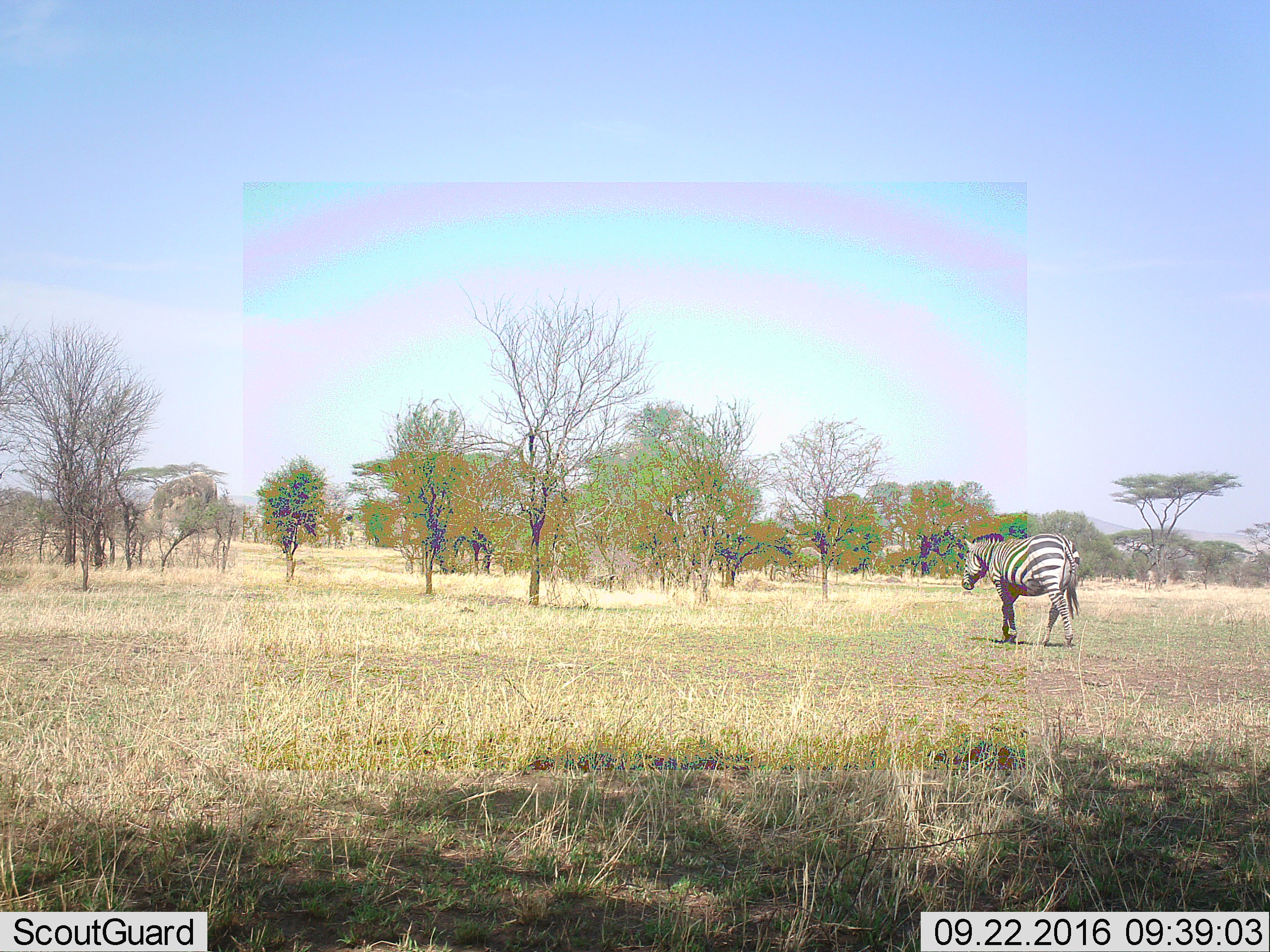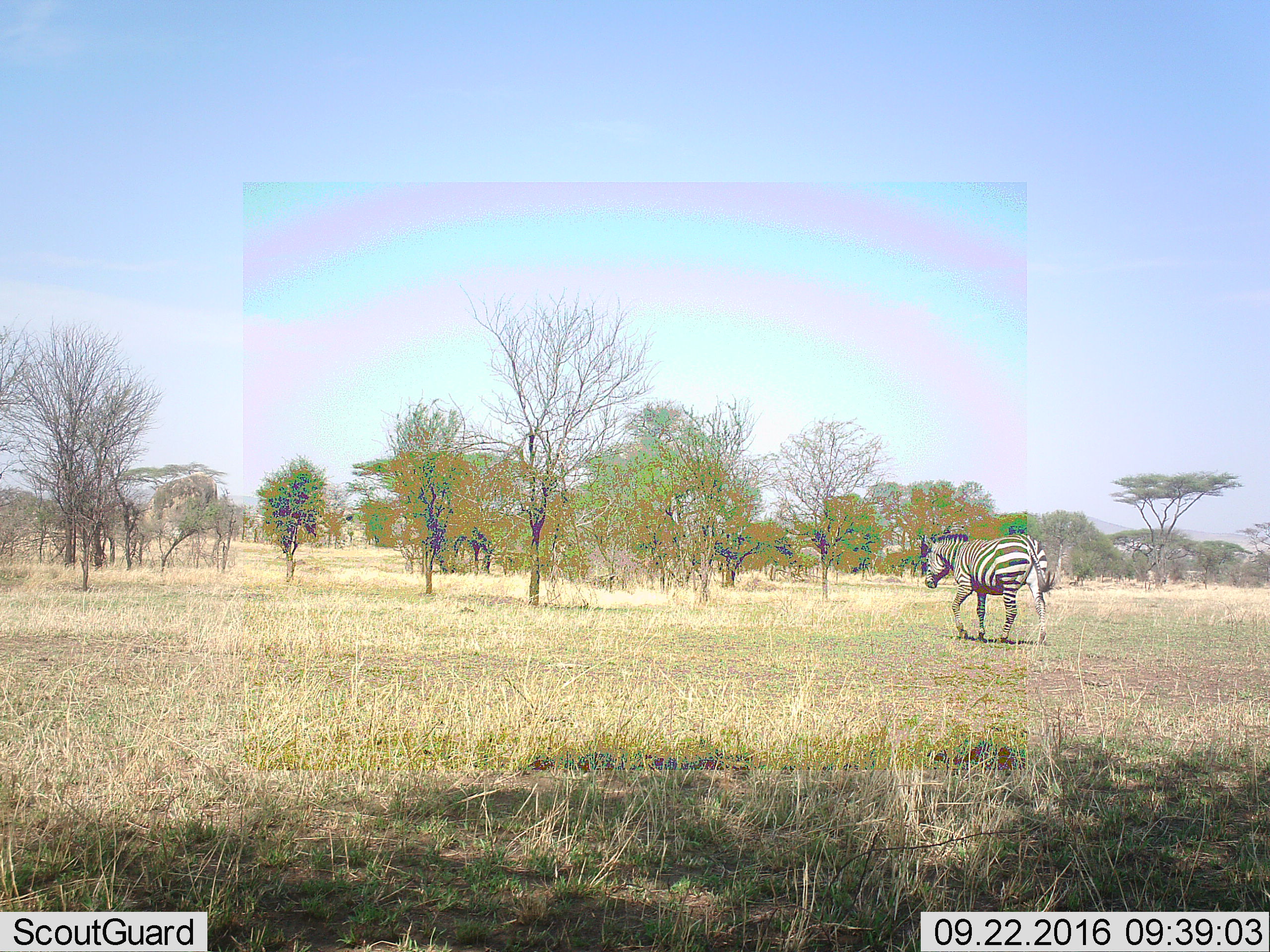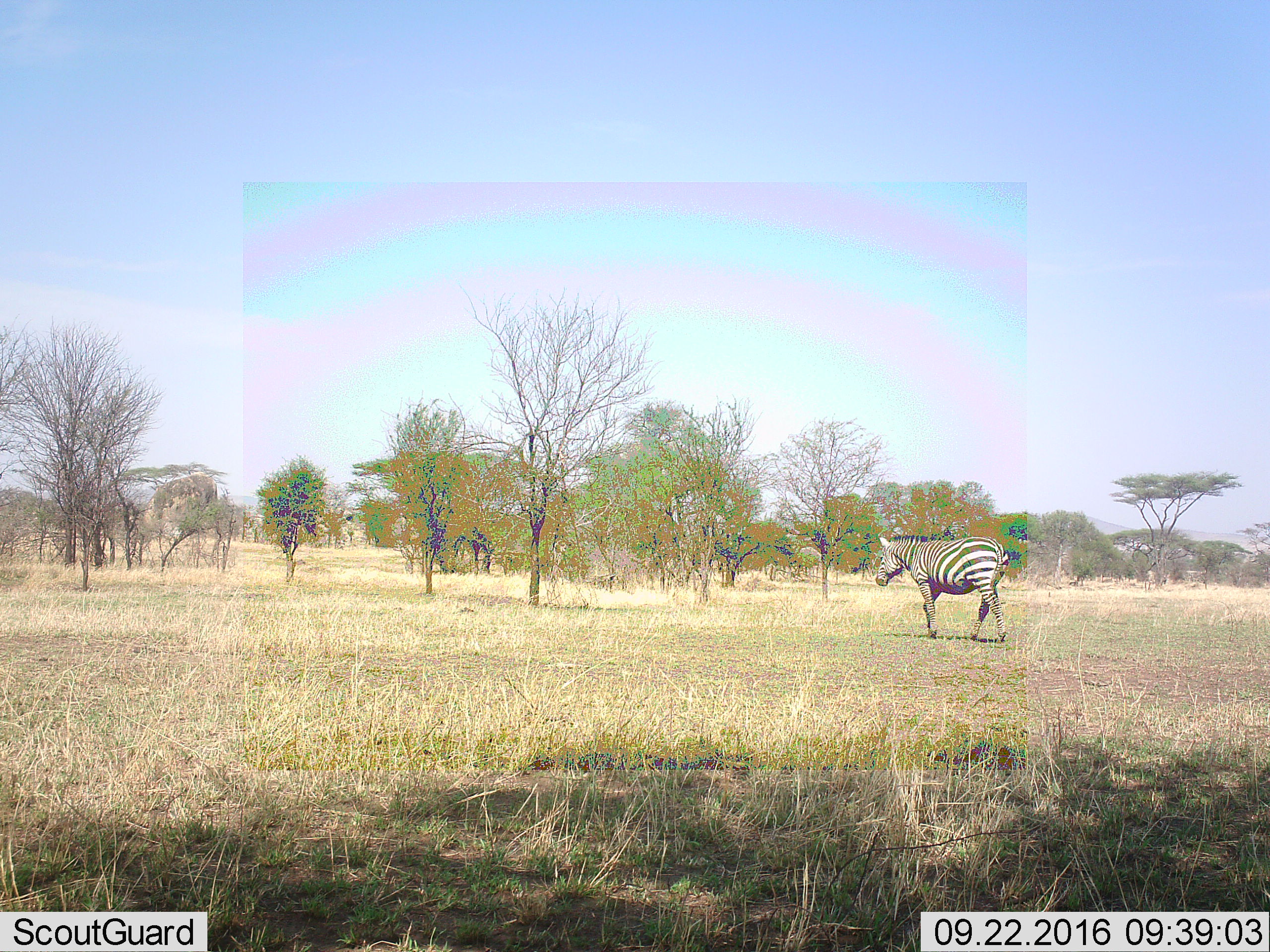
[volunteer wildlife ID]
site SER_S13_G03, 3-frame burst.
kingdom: Animalia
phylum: Chordata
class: Mammalia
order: Perissodactyla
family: Equidae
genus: Equus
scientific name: Equus quagga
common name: plains zebra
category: zebraplains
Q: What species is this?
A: Zebraplains (plains zebra) (Equus quagga).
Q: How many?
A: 1.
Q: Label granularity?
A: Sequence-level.